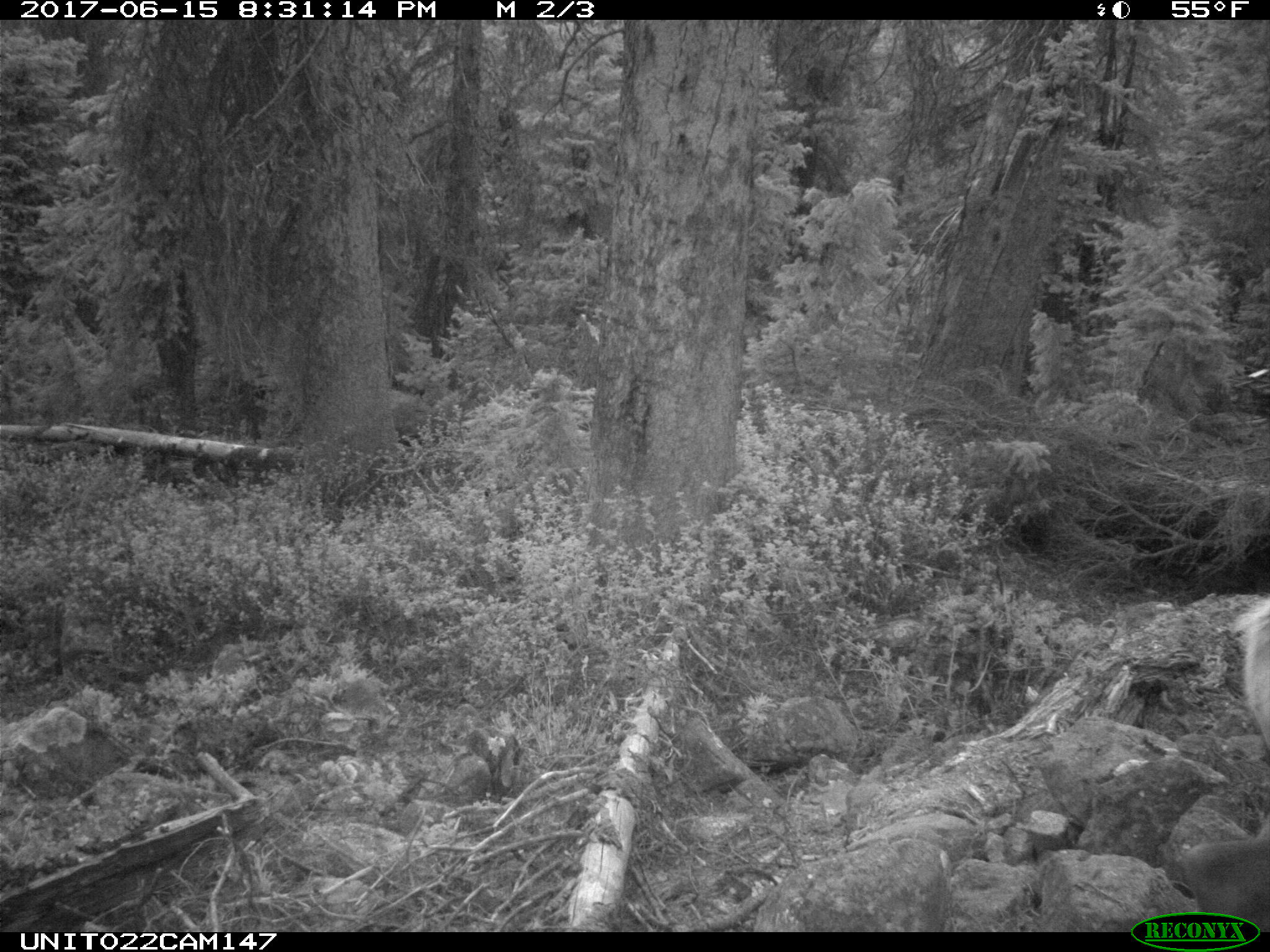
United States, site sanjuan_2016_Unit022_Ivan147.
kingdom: Animalia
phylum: Chordata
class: Mammalia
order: Artiodactyla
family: Cervidae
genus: Cervus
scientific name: Cervus elaphus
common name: red deer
Cervus elaphus (red deer).